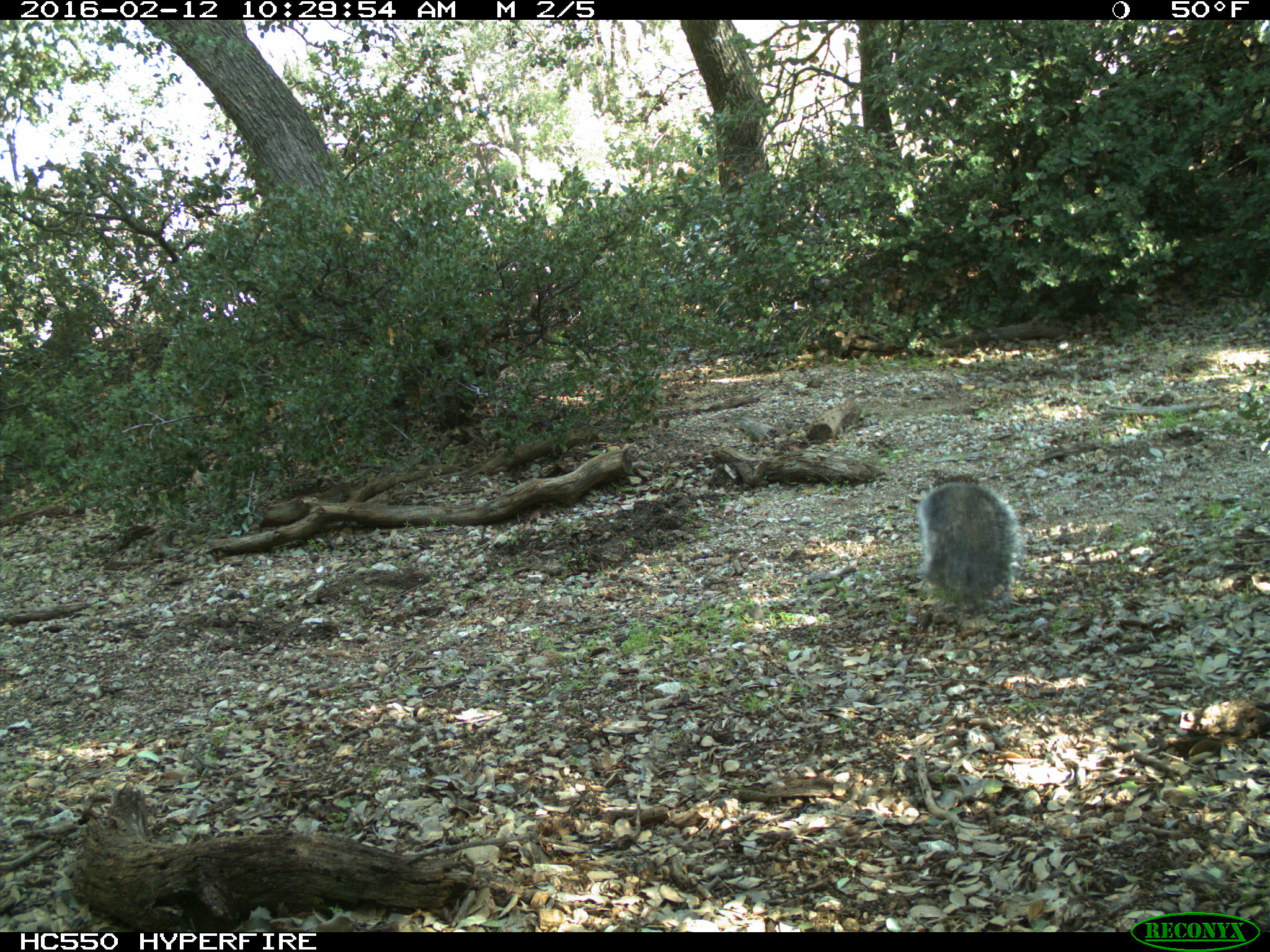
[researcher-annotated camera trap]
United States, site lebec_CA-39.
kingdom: Animalia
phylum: Chordata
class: Mammalia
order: Rodentia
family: Sciuridae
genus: Sciurus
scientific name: Sciurus carolinensis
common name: eastern gray squirrel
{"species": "Sciurus carolinensis (eastern gray squirrel)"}